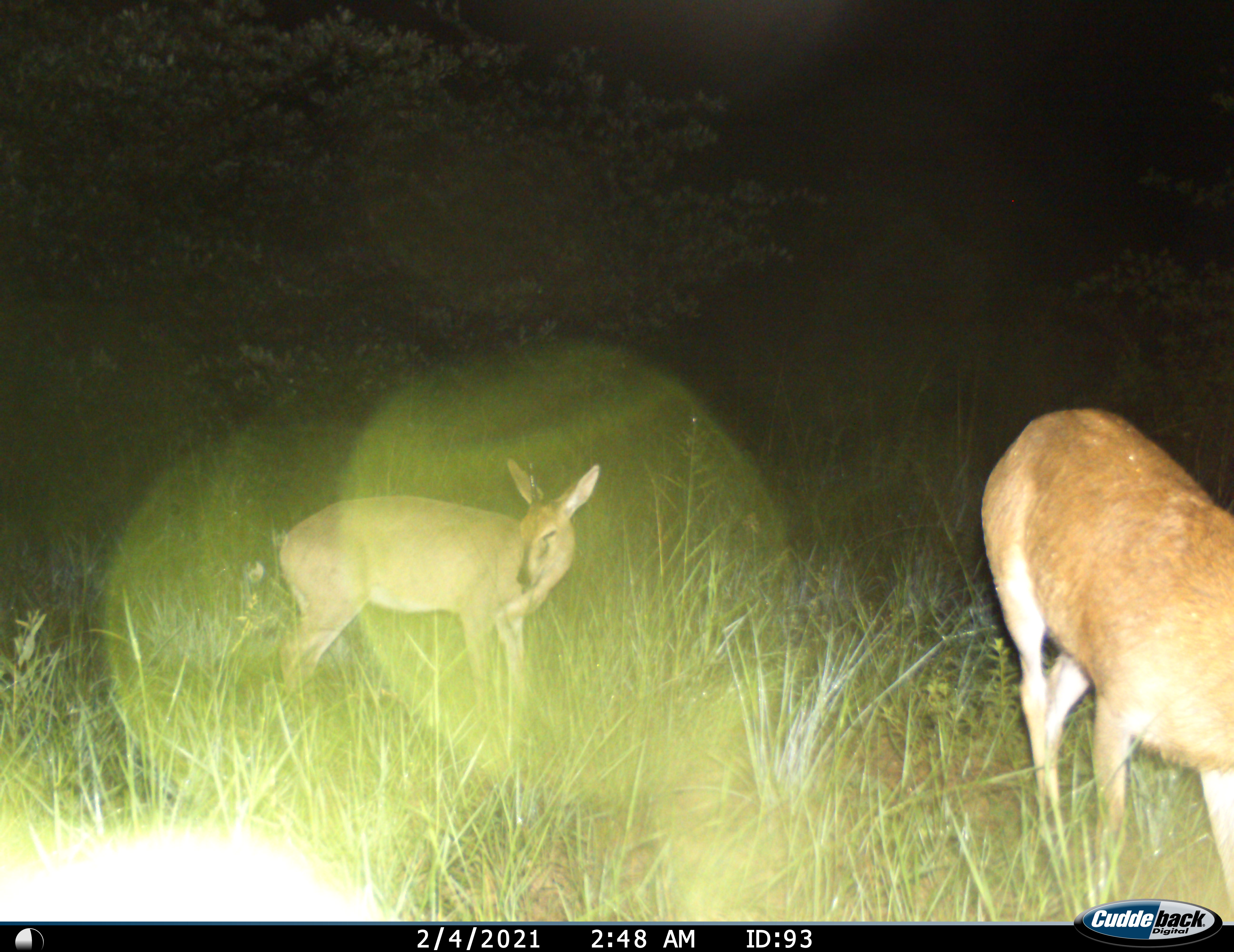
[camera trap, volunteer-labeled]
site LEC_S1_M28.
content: unidentified animal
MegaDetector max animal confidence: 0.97